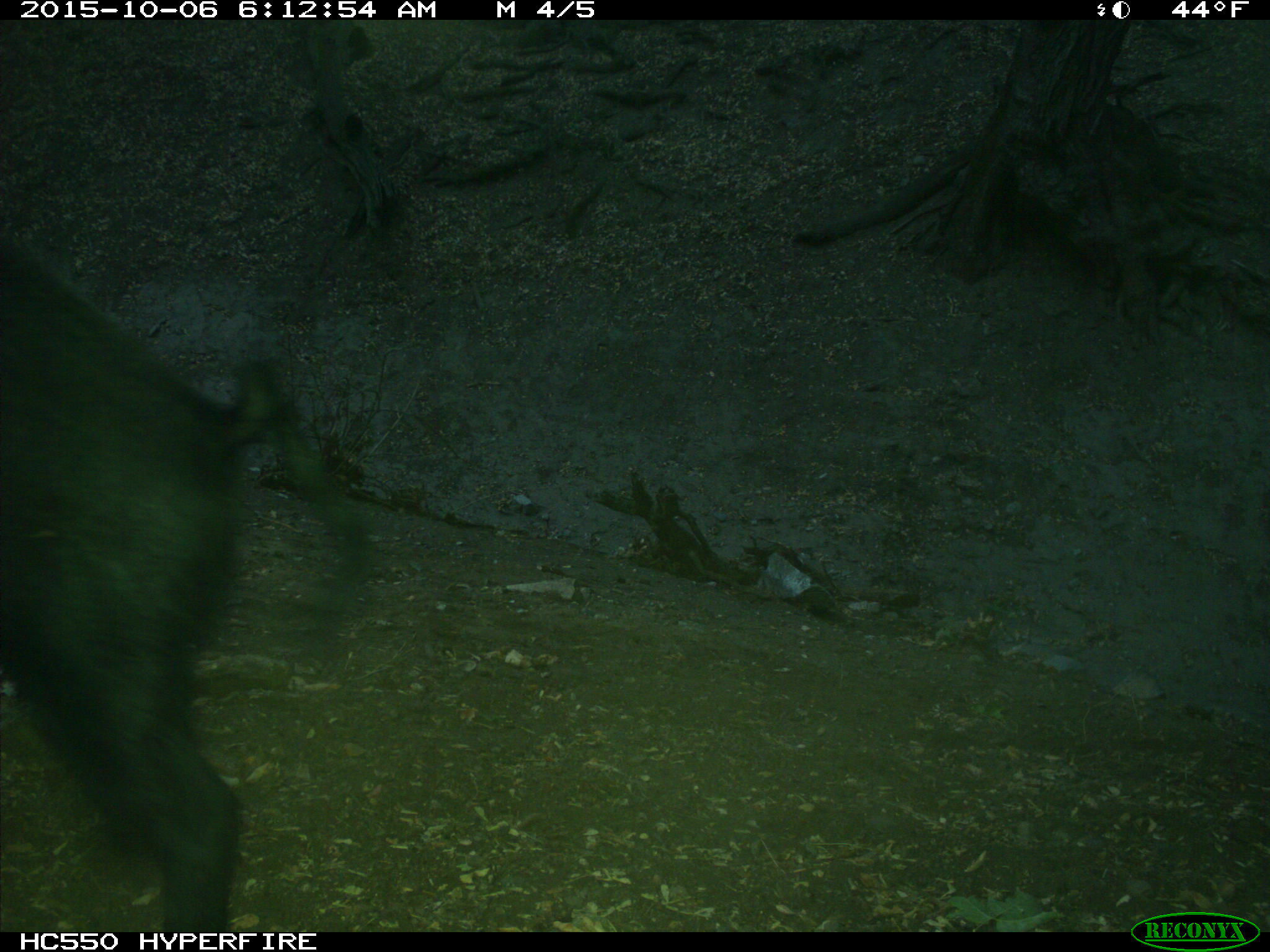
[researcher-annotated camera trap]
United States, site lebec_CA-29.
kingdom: Animalia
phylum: Chordata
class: Mammalia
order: Artiodactyla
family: Suidae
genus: Sus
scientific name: Sus scrofa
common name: wild boar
Sus scrofa (wild boar).